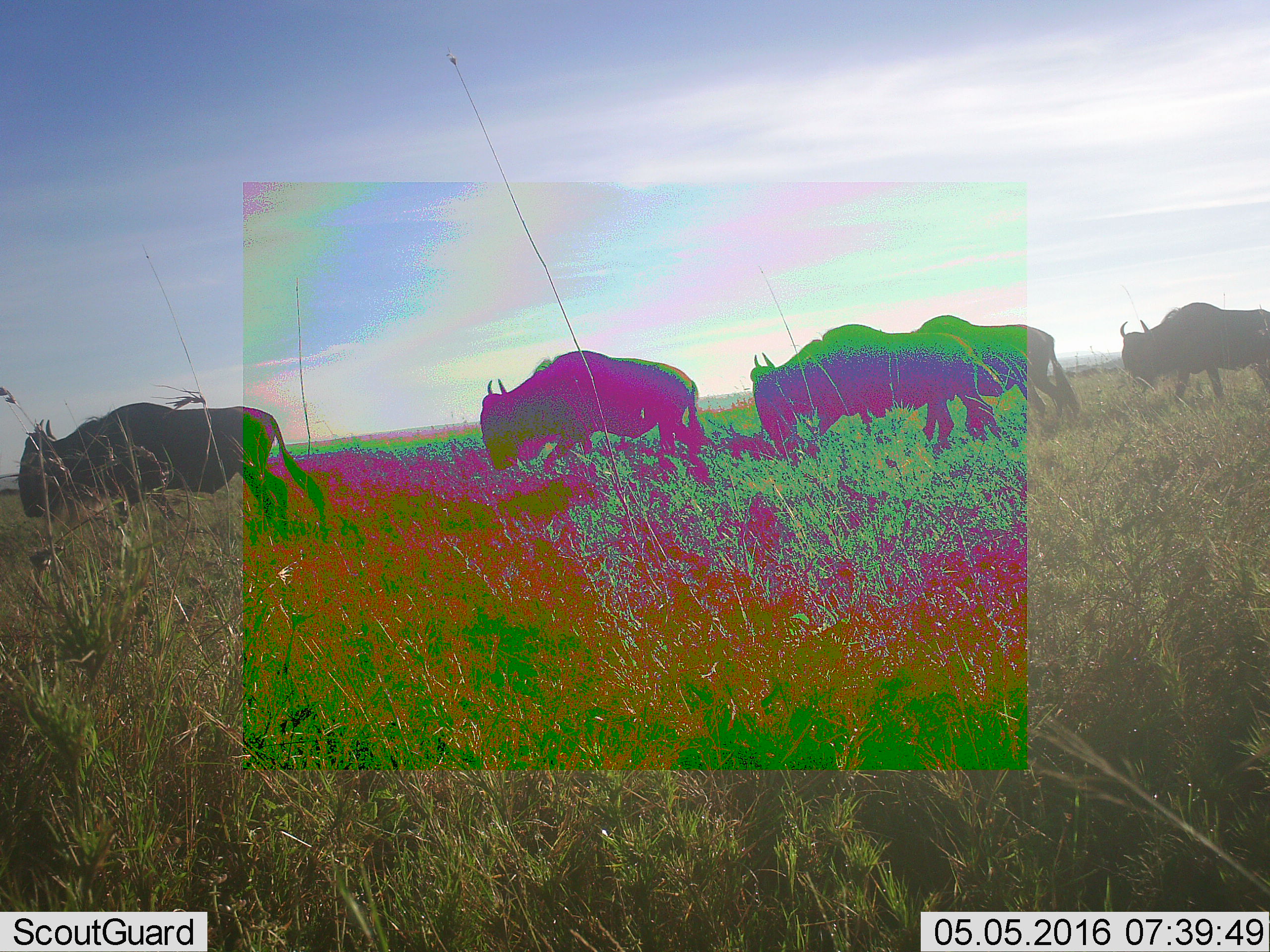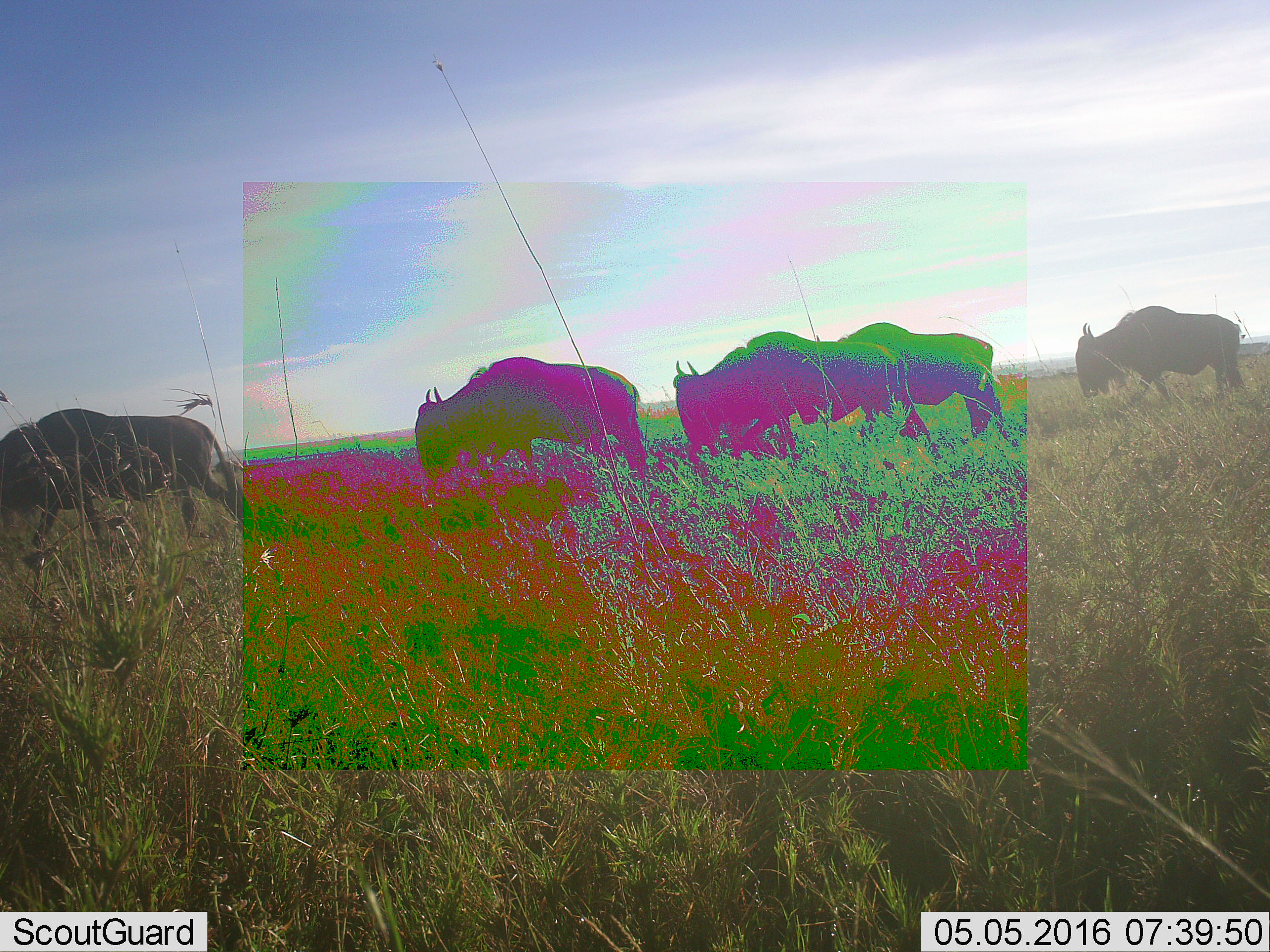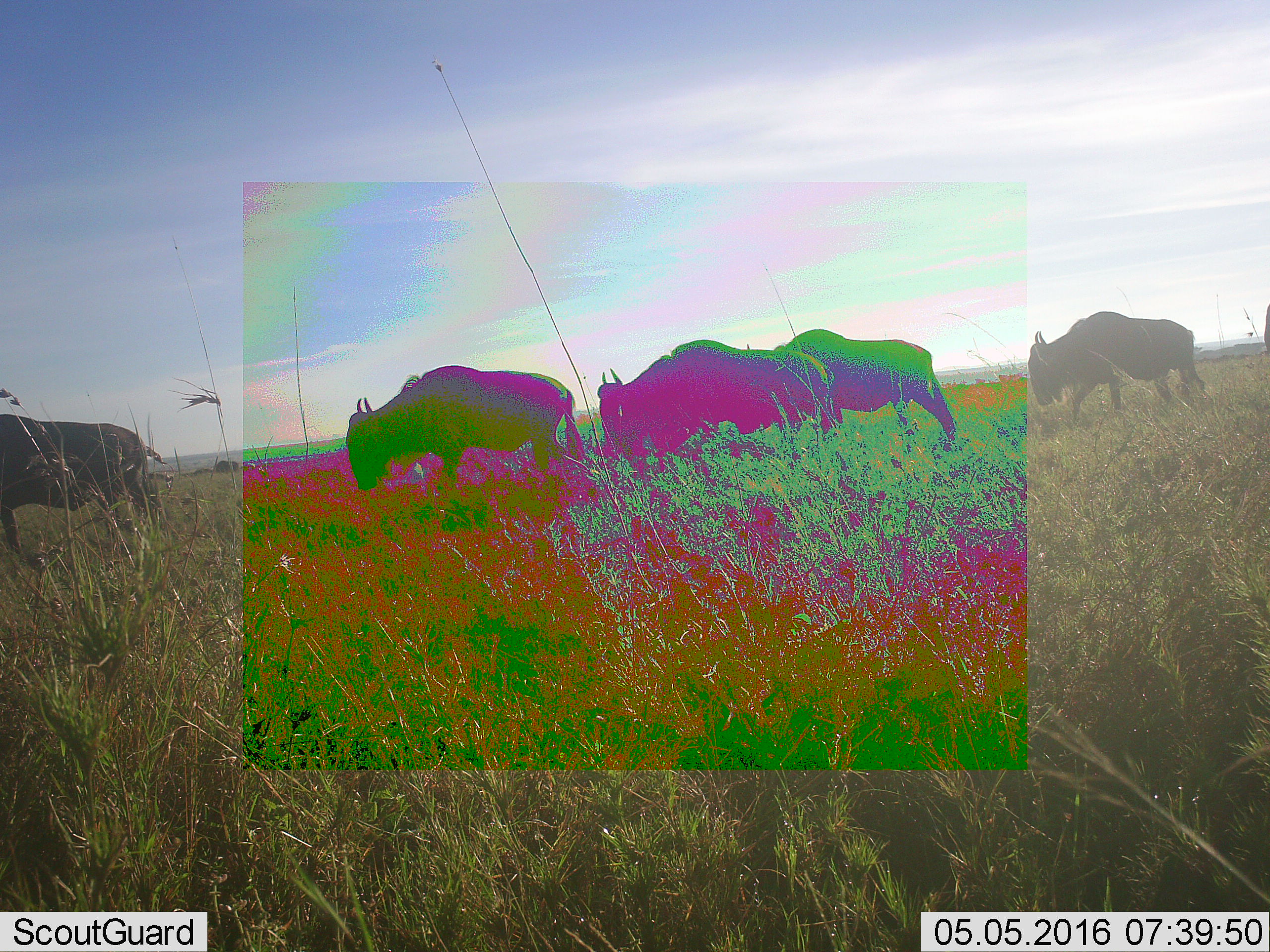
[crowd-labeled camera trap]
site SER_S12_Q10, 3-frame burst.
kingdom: Animalia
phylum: Chordata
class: Mammalia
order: Artiodactyla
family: Bovidae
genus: Connochaetes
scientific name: Connochaetes taurinus taurinus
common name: blue wildebeest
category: wildebeestblue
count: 6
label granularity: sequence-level